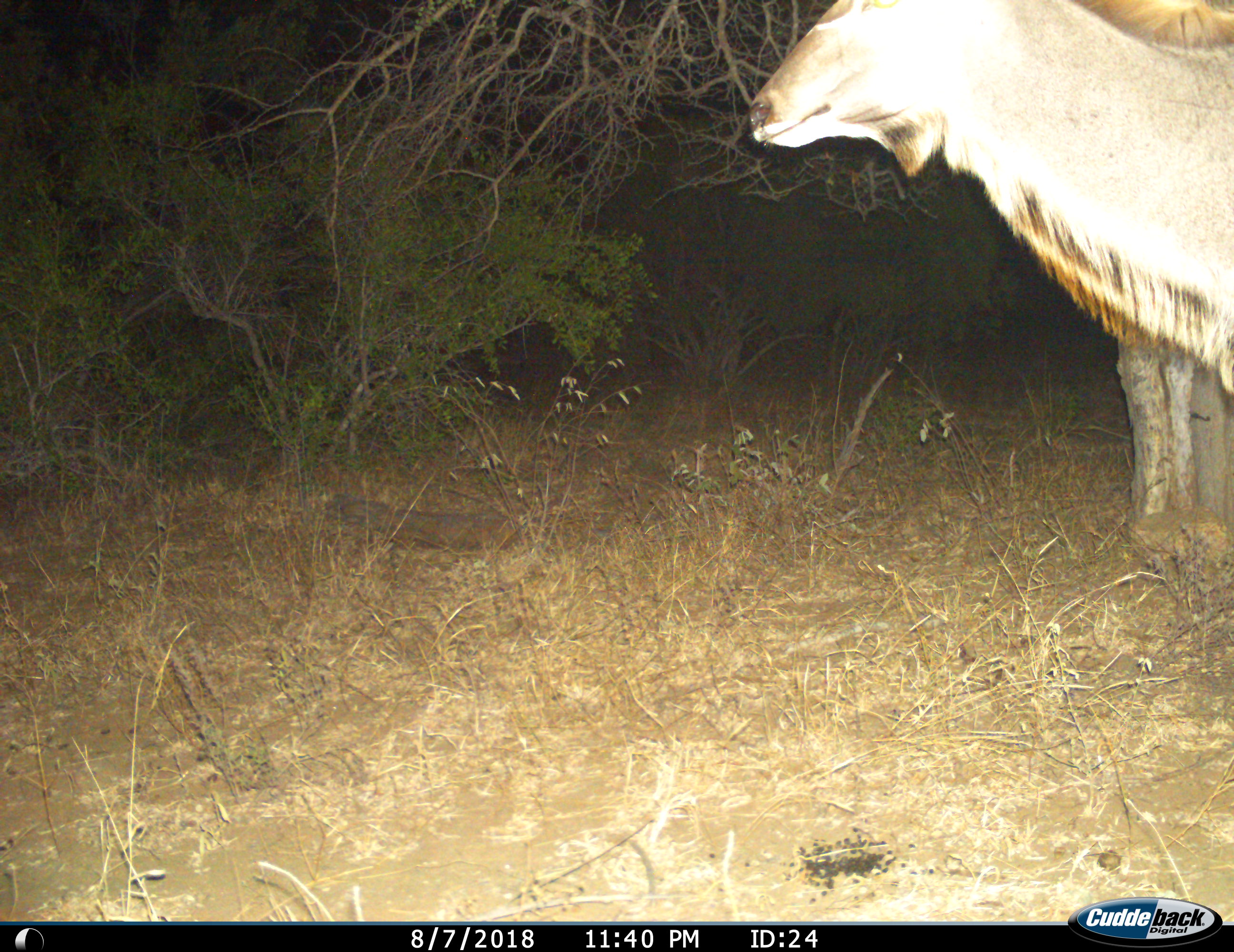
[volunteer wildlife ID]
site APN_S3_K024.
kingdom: Animalia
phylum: Chordata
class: Mammalia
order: Artiodactyla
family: Bovidae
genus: Tragelaphus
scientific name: Tragelaphus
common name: kudu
Kudu (Tragelaphus), count 1. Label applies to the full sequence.